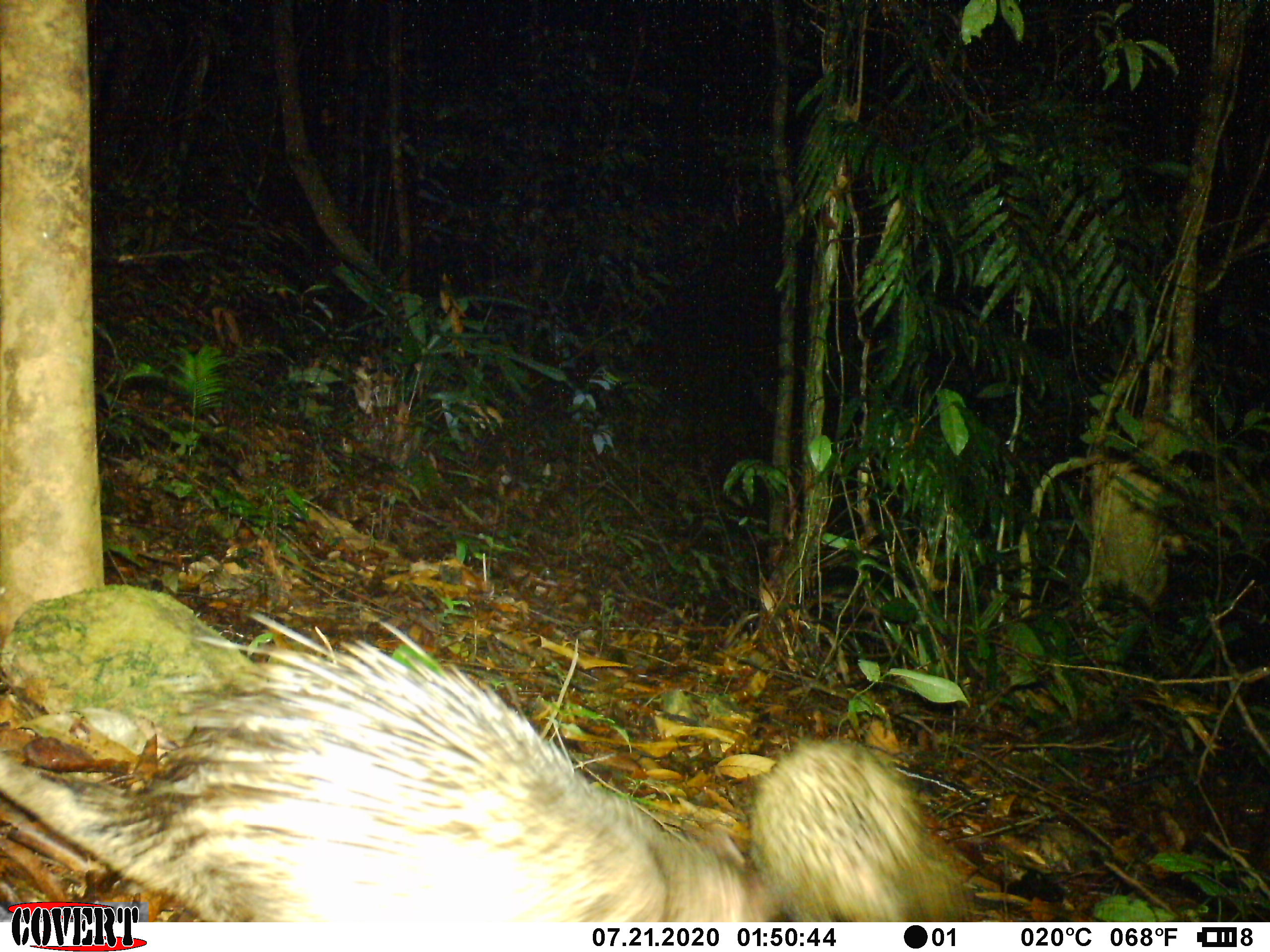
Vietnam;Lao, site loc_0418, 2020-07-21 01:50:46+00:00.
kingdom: Animalia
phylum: Chordata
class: Mammalia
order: Rodentia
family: Hystricidae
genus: Atherurus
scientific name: Atherurus macrourus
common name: asiatic brush-tailed porcupine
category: asiatic brush tailed porcupine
Asiatic brush tailed porcupine (asiatic brush-tailed porcupine) (Atherurus macrourus). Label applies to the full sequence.